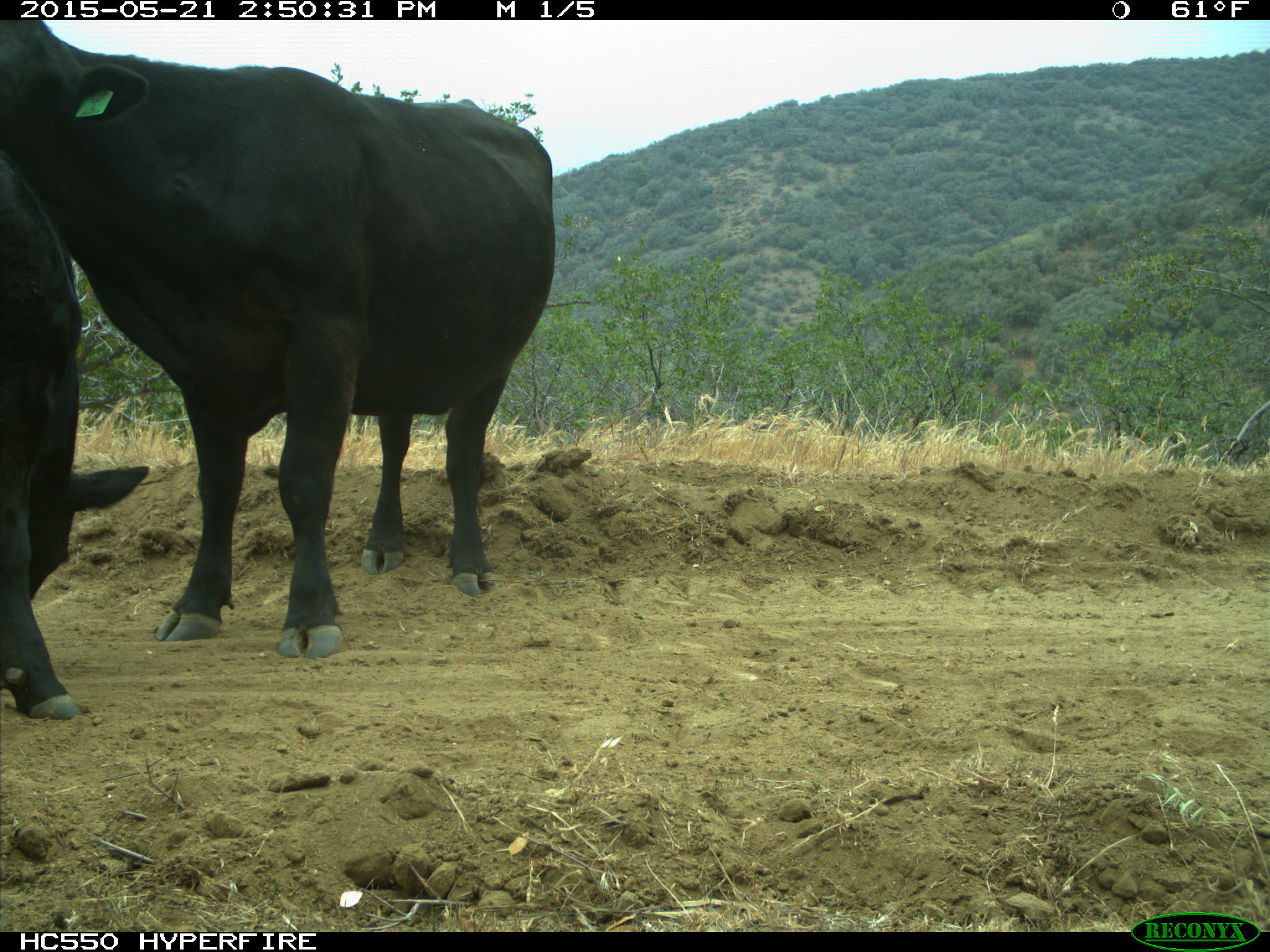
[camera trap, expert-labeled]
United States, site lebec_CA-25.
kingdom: Animalia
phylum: Chordata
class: Mammalia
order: Artiodactyla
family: Bovidae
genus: Bos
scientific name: Bos taurus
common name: domestic cow